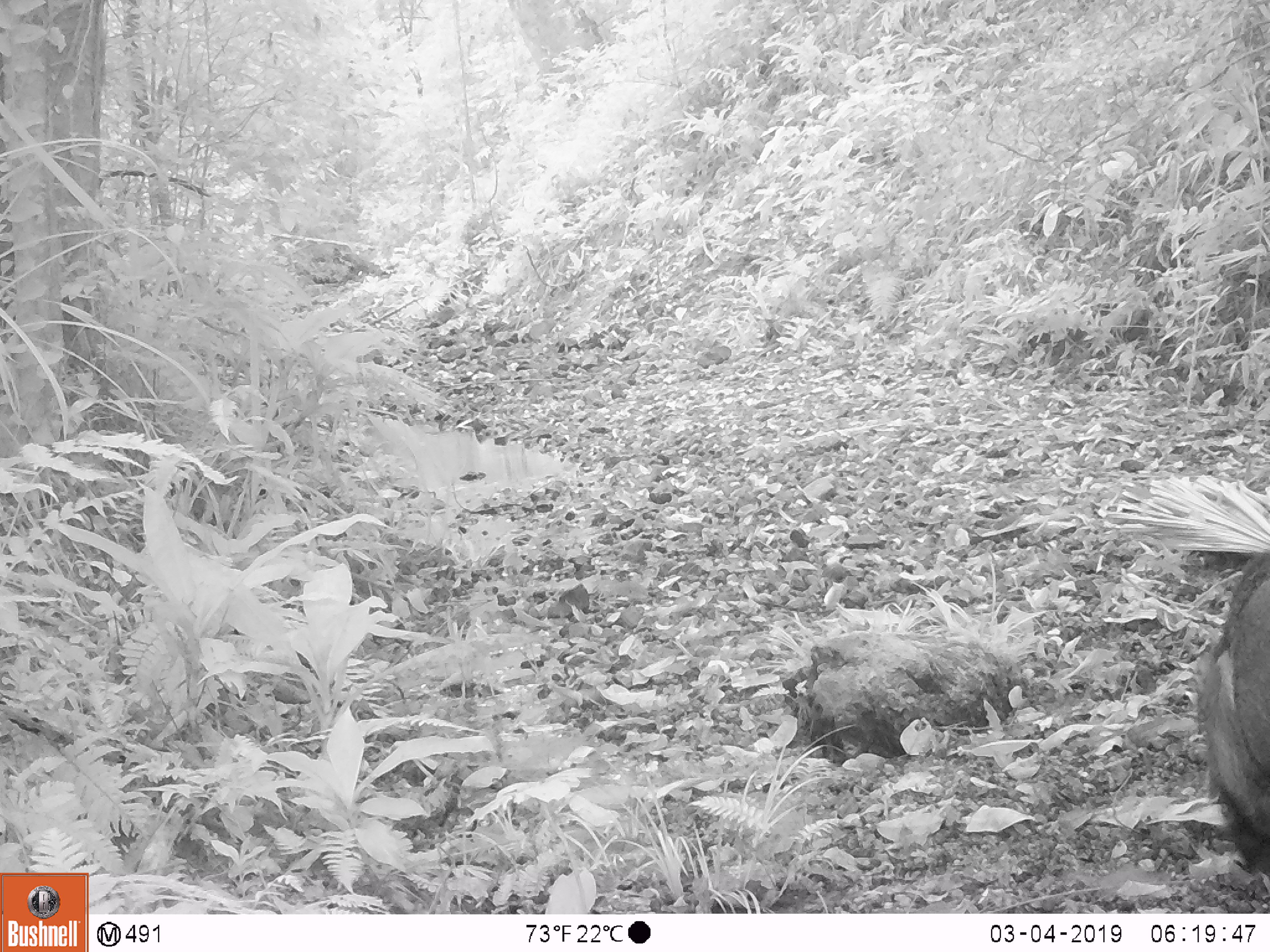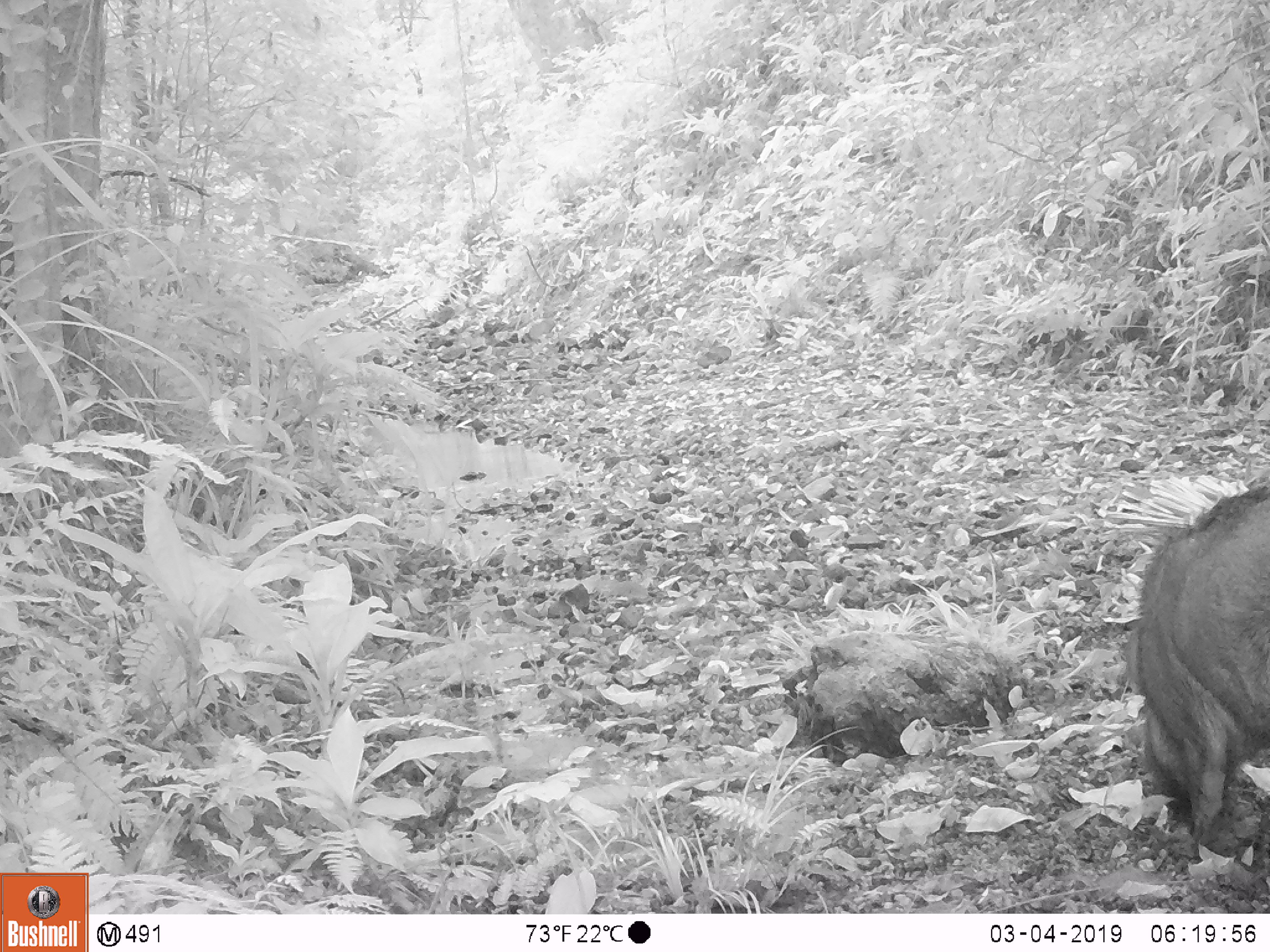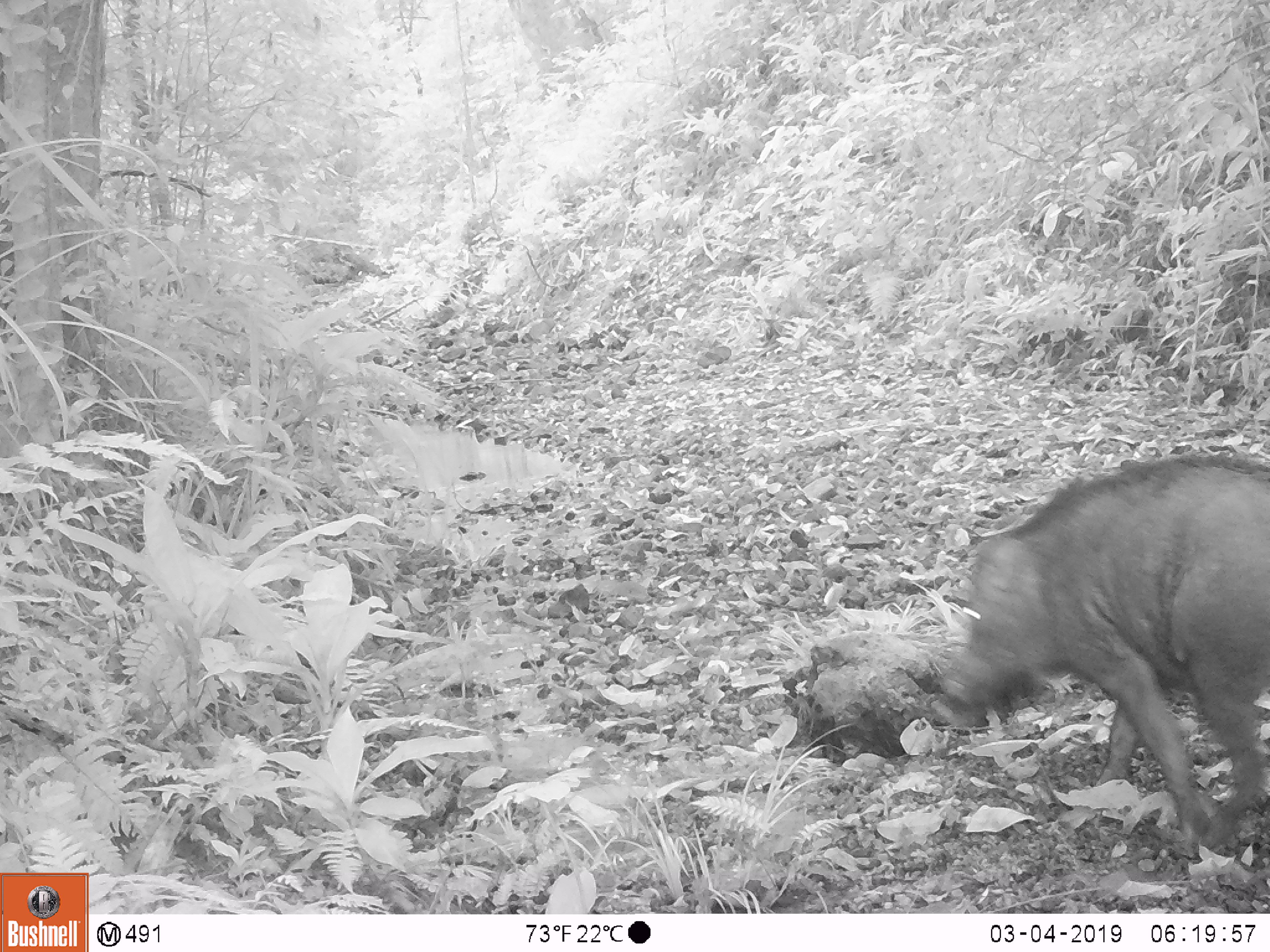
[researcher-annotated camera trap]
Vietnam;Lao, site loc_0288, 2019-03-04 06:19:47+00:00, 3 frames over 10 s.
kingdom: Animalia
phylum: Chordata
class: Mammalia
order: Artiodactyla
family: Suidae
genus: Sus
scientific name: Sus scrofa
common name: eurasian wild pig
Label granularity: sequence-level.